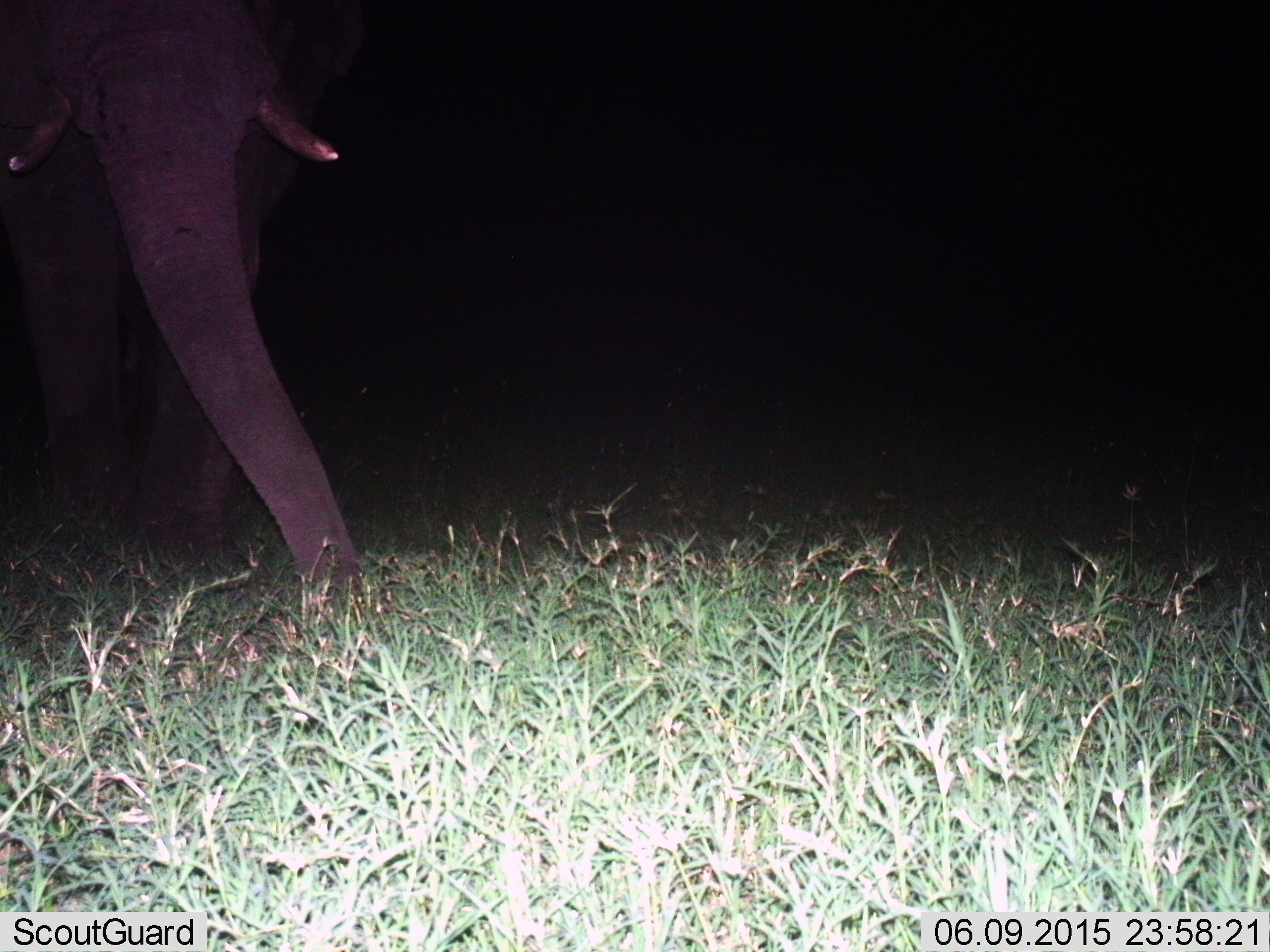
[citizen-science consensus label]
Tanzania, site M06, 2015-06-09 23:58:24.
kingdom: Animalia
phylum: Chordata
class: Mammalia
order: Proboscidea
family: Elephantidae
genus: Loxodonta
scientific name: Loxodonta africana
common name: african bush elephant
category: elephant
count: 1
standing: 70%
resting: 0%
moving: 30%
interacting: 0%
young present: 0%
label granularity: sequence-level